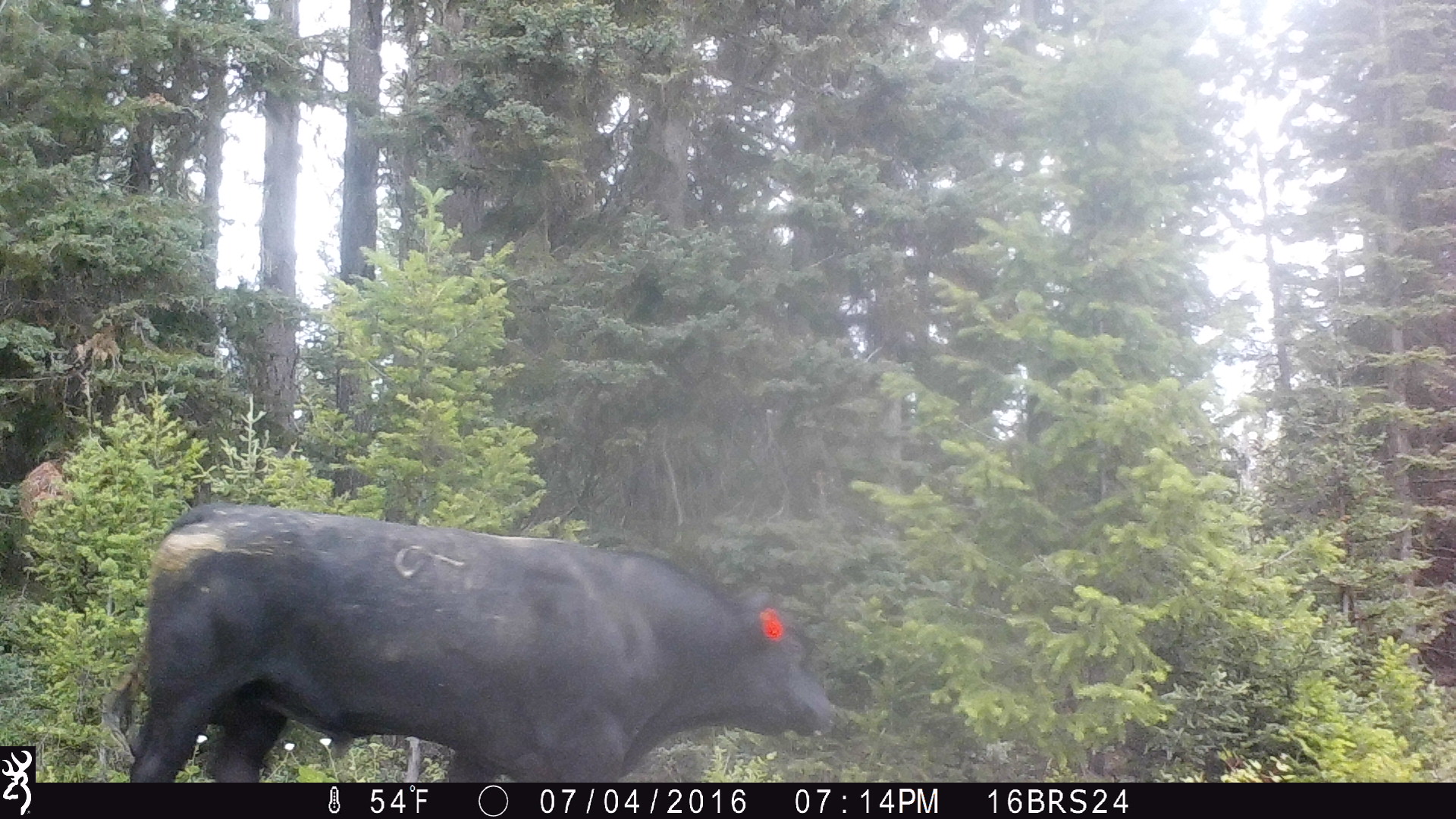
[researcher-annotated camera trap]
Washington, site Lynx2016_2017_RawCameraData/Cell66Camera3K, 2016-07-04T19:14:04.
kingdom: Animalia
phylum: Chordata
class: Mammalia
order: Artiodactyla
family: Bovidae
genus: Bos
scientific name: Bos taurus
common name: domestic cattle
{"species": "domestic cattle (Bos taurus)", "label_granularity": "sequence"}